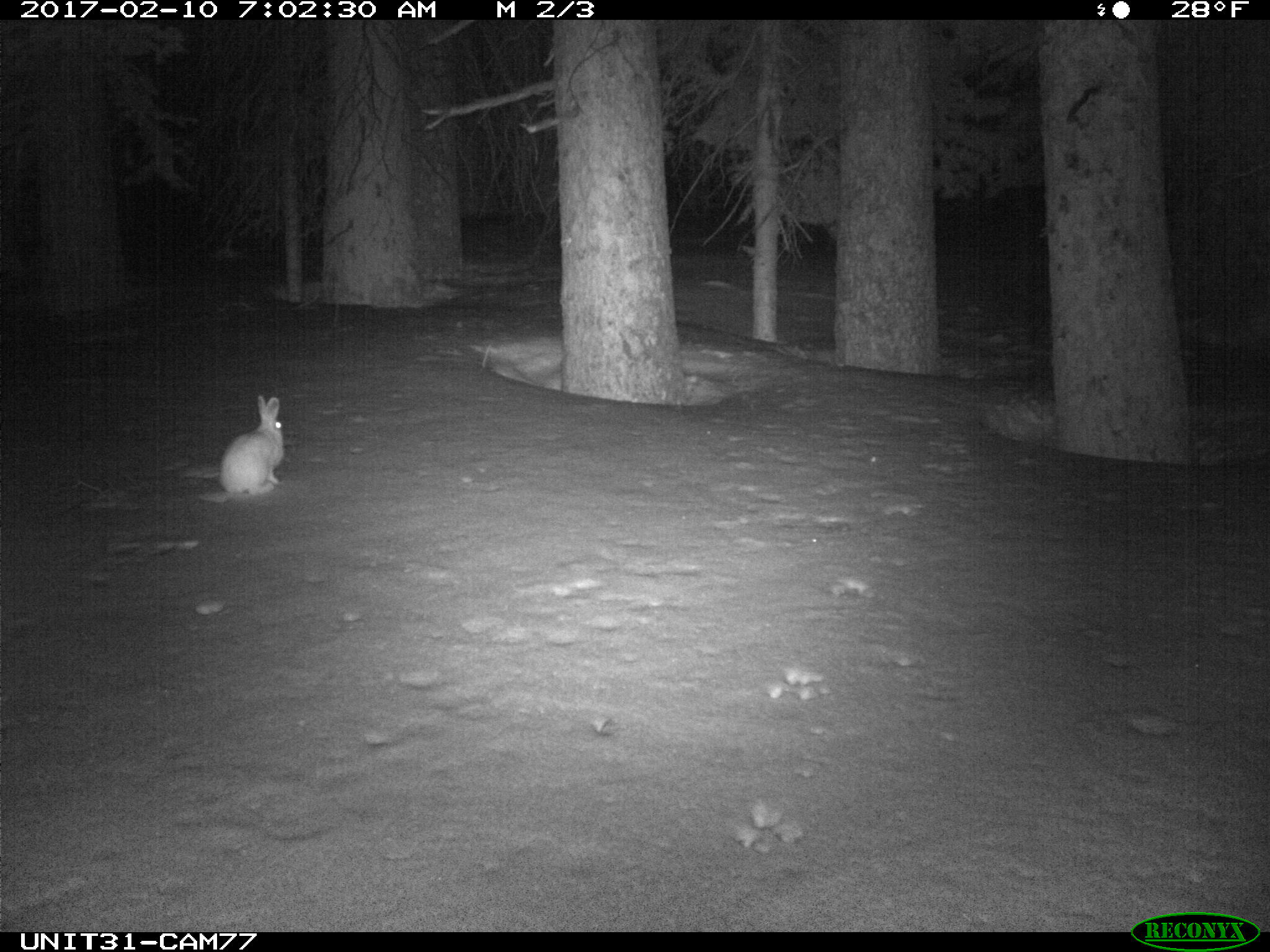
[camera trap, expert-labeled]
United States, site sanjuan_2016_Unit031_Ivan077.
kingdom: Animalia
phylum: Chordata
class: Mammalia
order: Lagomorpha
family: Leporidae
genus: Lepus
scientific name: Lepus americanus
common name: snowshoe hare